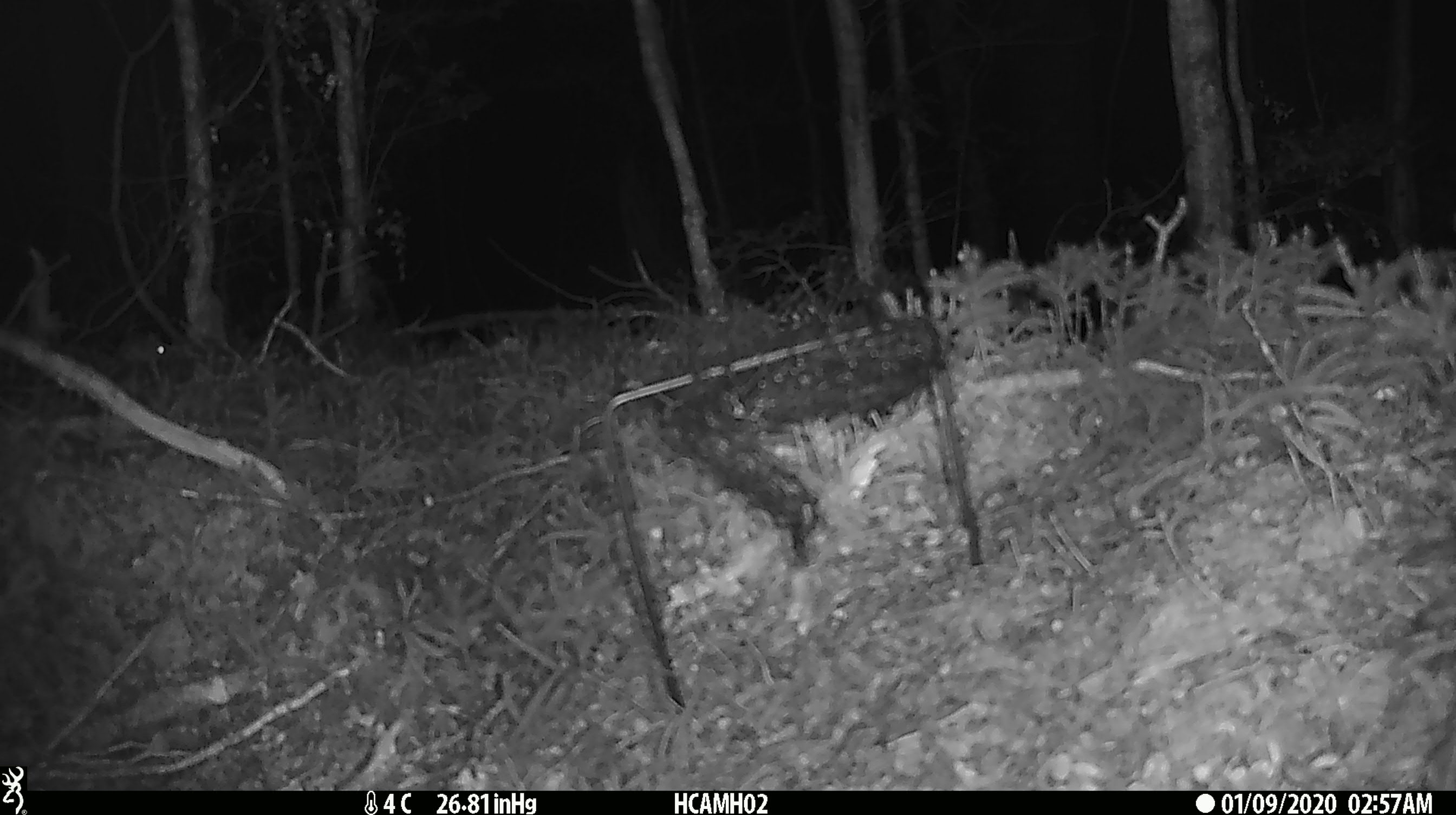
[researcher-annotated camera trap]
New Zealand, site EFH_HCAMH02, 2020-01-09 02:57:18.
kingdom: Animalia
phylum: Chordata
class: Mammalia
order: Rodentia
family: Muridae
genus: Mus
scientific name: Mus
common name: mouse